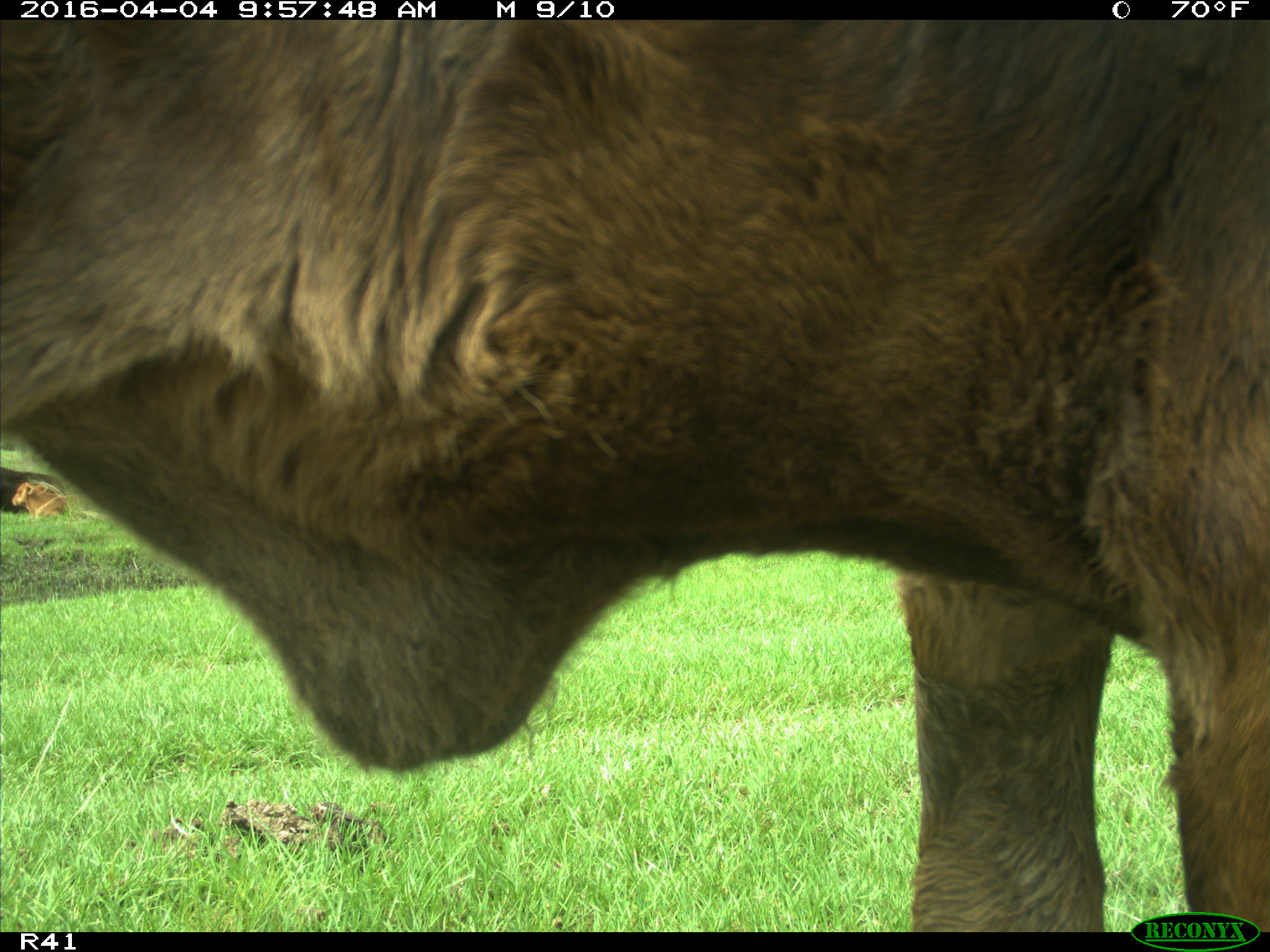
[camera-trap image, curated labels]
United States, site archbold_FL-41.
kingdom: Animalia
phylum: Chordata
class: Mammalia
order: Artiodactyla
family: Bovidae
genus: Bos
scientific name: Bos taurus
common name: domestic cow